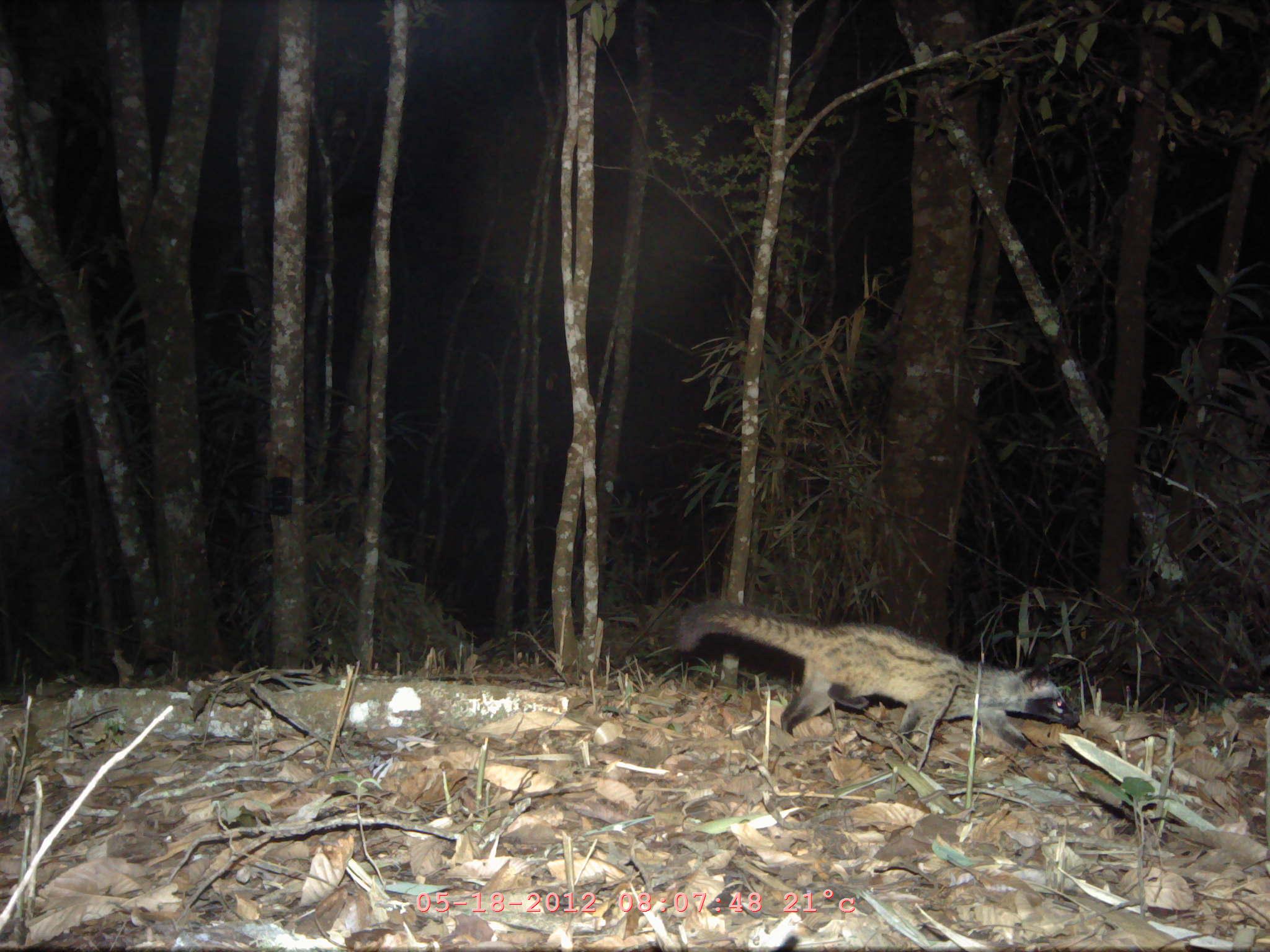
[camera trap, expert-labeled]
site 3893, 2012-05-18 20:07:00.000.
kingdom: Animalia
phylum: Chordata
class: Mammalia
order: Carnivora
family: Viverridae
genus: Paradoxurus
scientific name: Paradoxurus hermaphroditus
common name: asian palm civet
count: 1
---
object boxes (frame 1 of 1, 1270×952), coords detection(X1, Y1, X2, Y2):
paradoxurus hermaphroditus: detection(675, 600, 1079, 753)